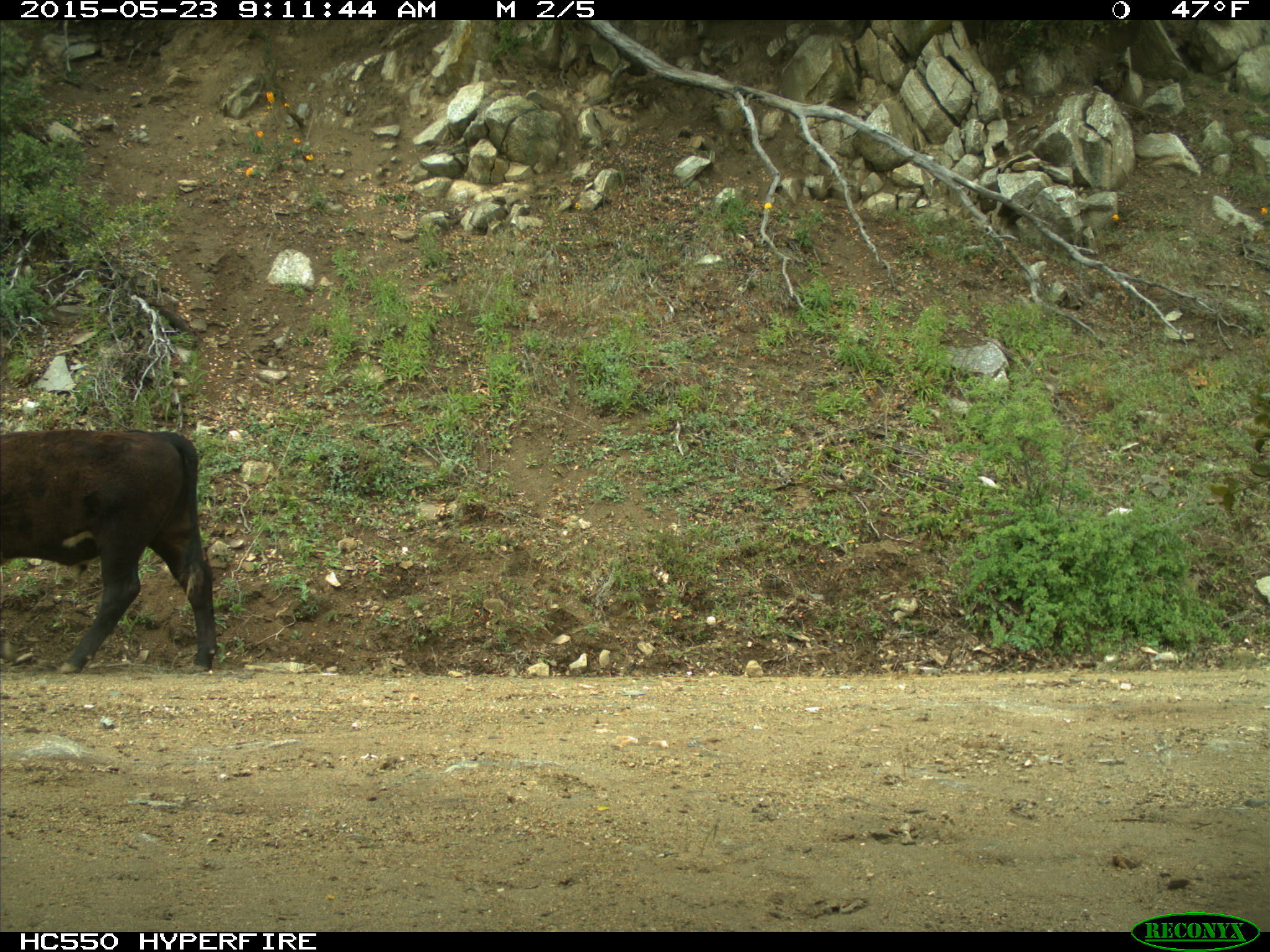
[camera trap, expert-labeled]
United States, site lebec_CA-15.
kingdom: Animalia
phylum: Chordata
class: Mammalia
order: Artiodactyla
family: Bovidae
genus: Bos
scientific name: Bos taurus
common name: domestic cow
Bos taurus (domestic cow).